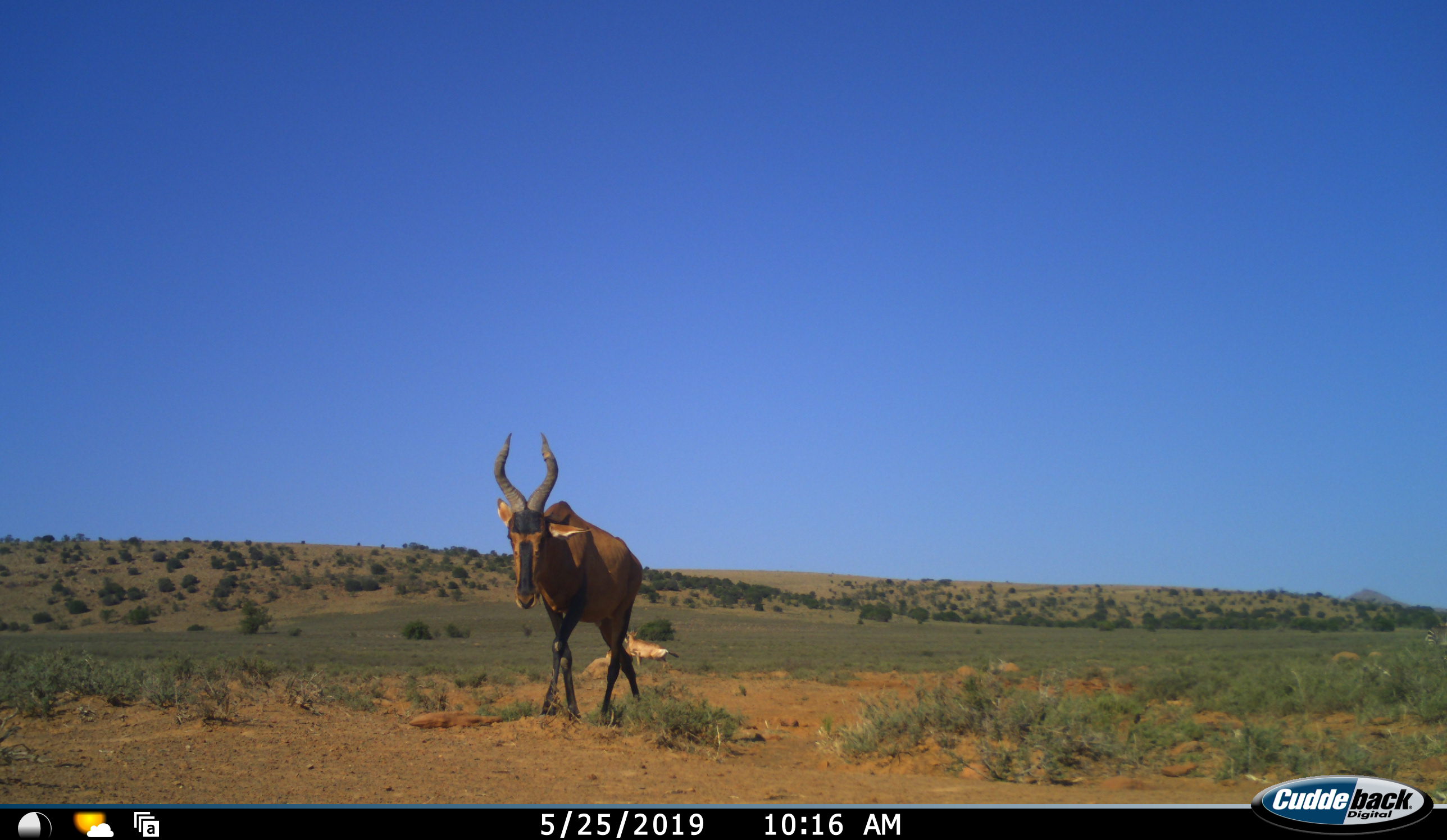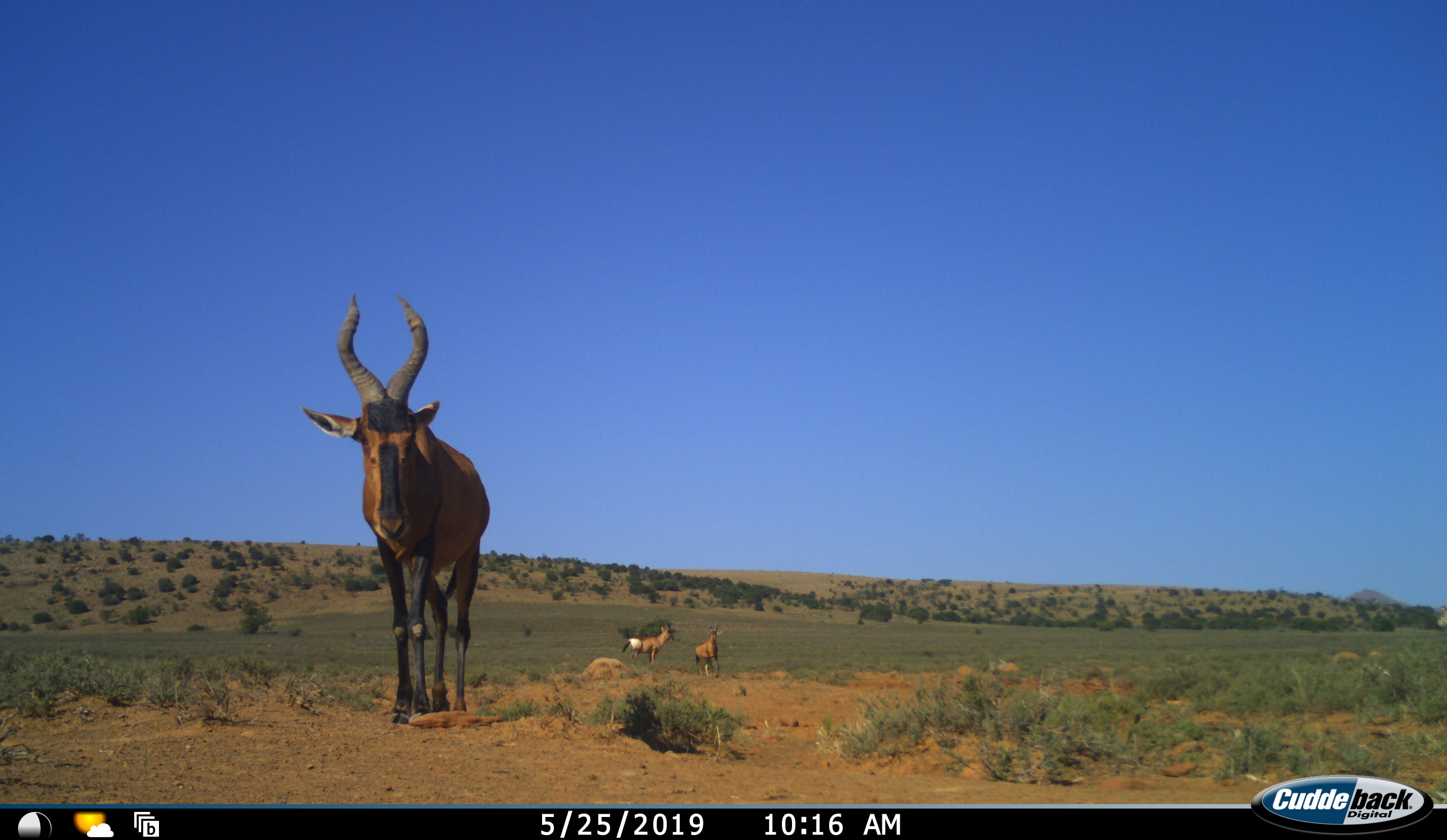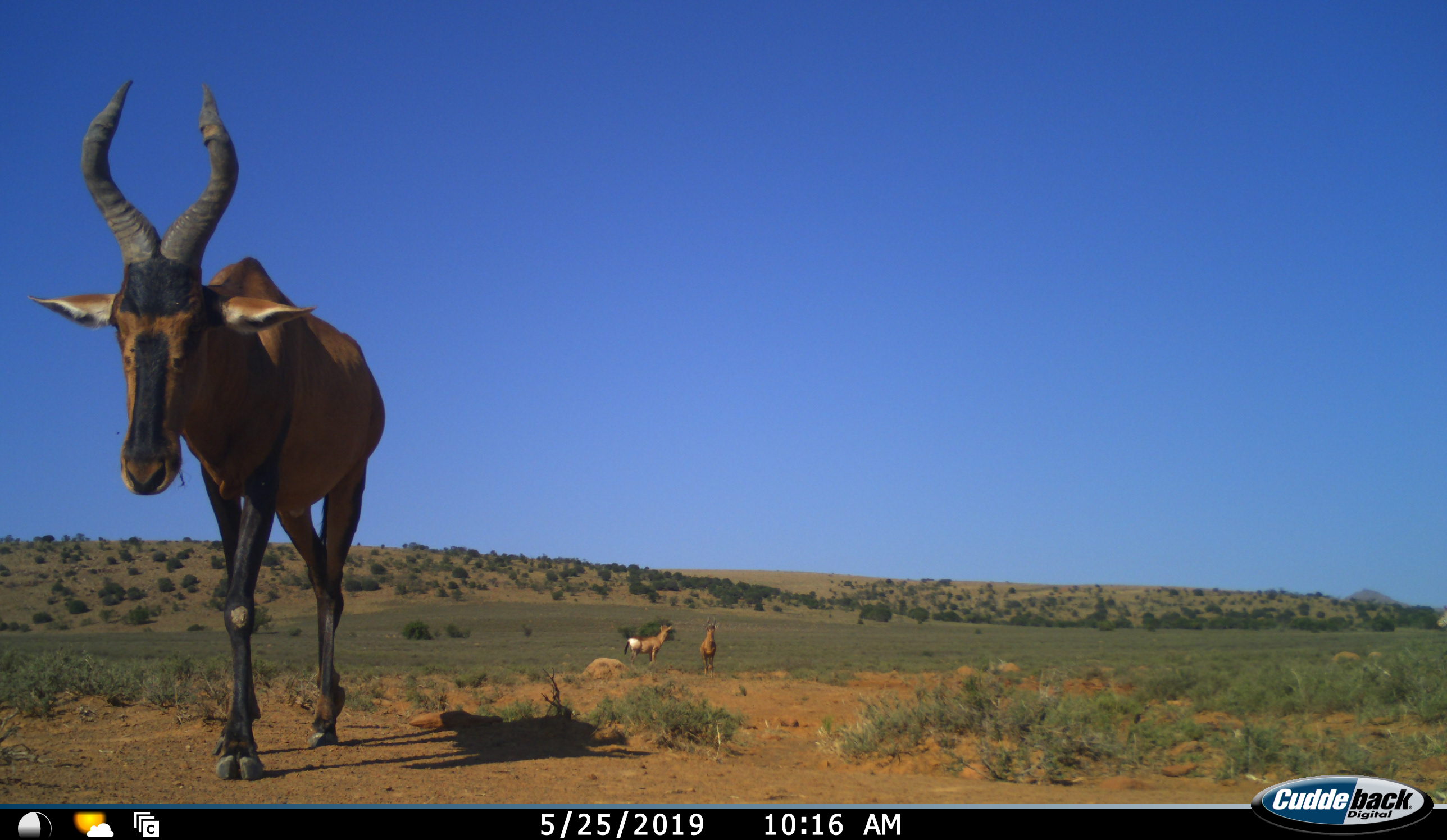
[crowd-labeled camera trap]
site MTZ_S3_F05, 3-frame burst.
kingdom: Animalia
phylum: Chordata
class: Mammalia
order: Artiodactyla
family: Bovidae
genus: Alcelaphus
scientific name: Alcelaphus buselaphus caama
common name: red hartebeest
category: hartebeestred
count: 3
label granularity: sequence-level